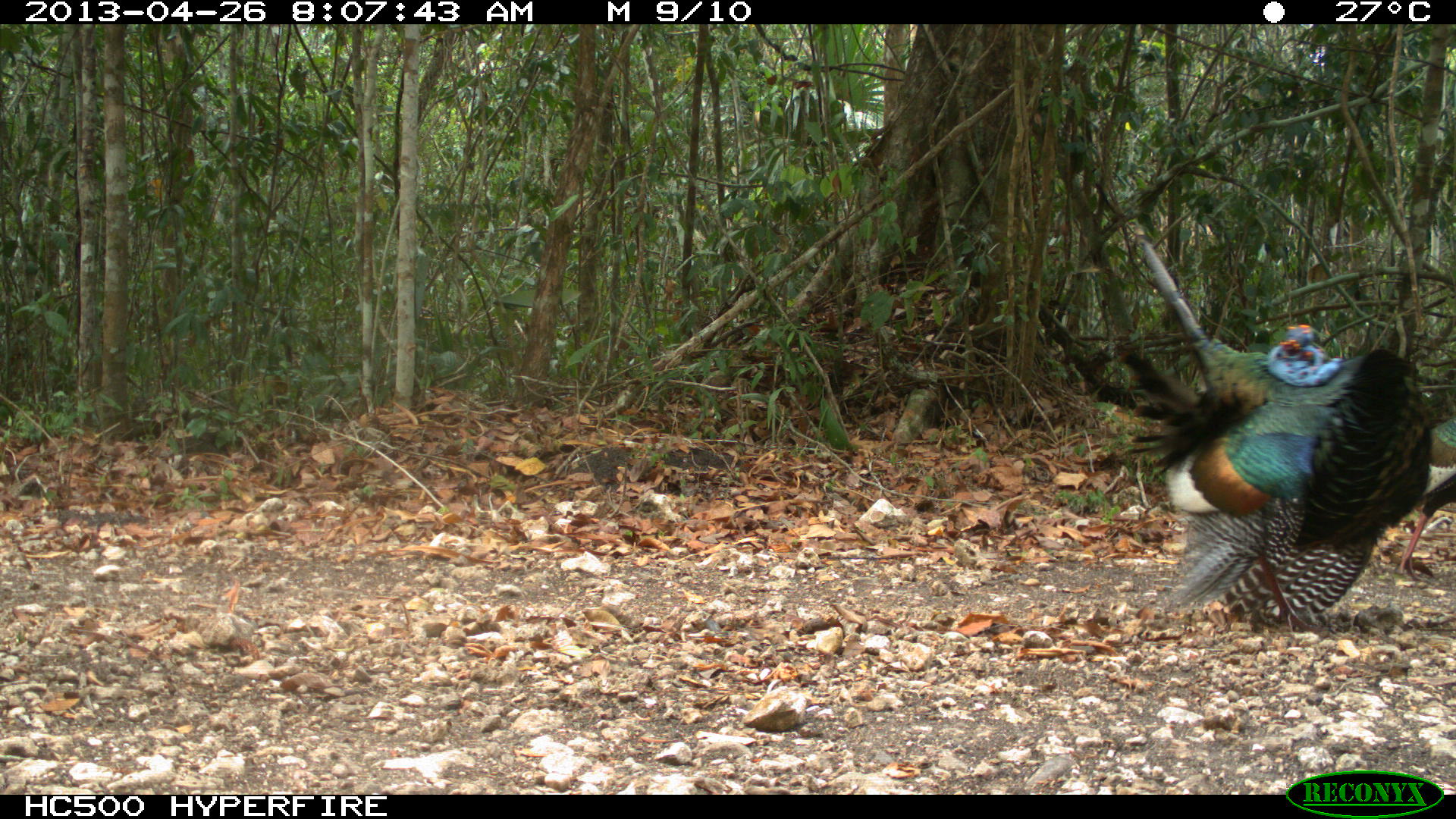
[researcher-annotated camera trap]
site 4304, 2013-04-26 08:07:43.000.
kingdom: Animalia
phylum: Chordata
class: Aves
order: Galliformes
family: Phasianidae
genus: Meleagris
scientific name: Meleagris ocellata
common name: ocellated turkey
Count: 3.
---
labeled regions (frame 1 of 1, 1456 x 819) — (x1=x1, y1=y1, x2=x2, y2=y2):
meleagris ocellata: (x1=1115, y1=239, x2=1429, y2=635); (x1=1389, y1=412, x2=1456, y2=579)